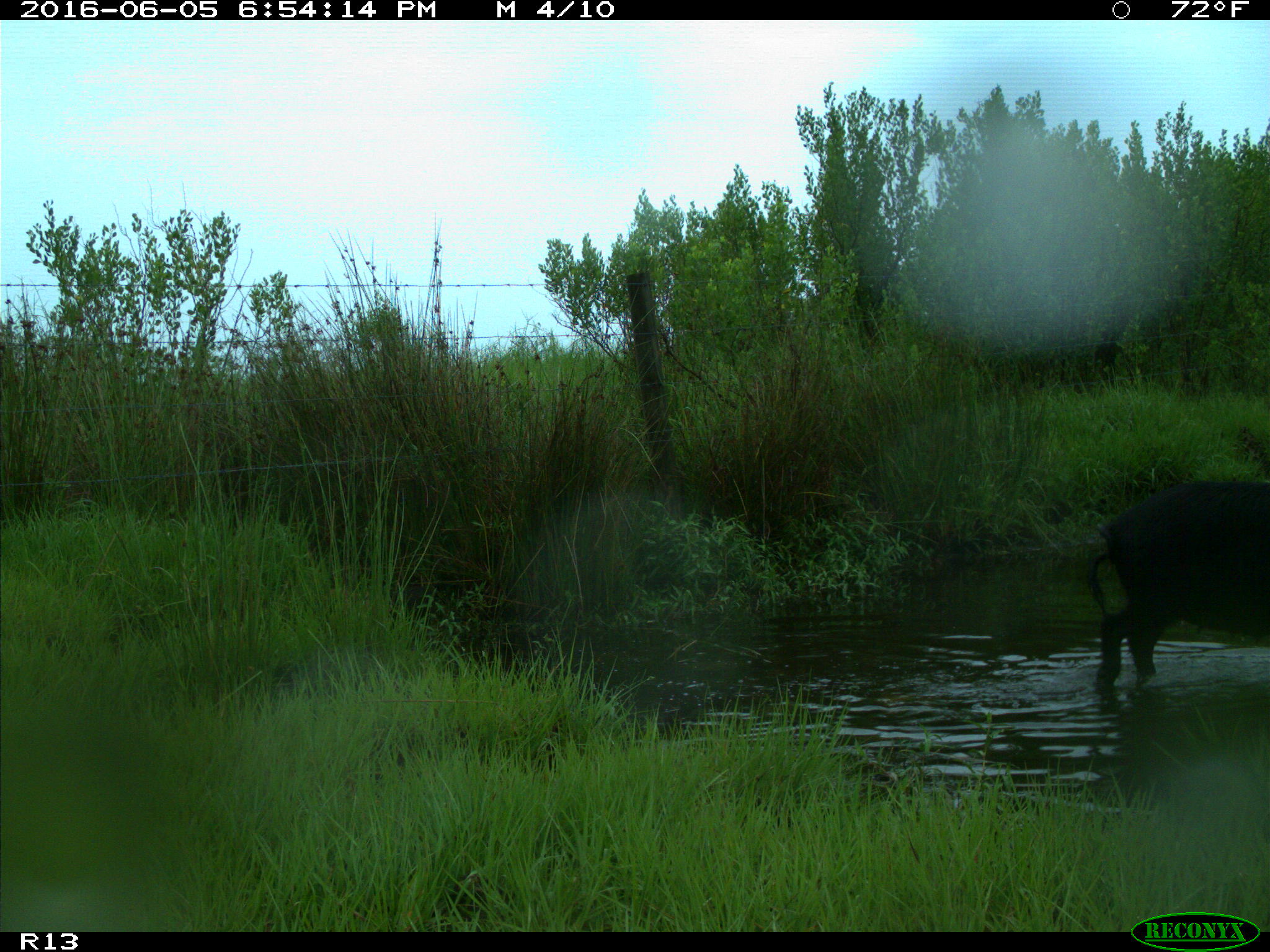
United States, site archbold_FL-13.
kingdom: Animalia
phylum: Chordata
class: Mammalia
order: Artiodactyla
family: Suidae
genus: Sus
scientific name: Sus scrofa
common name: wild boar